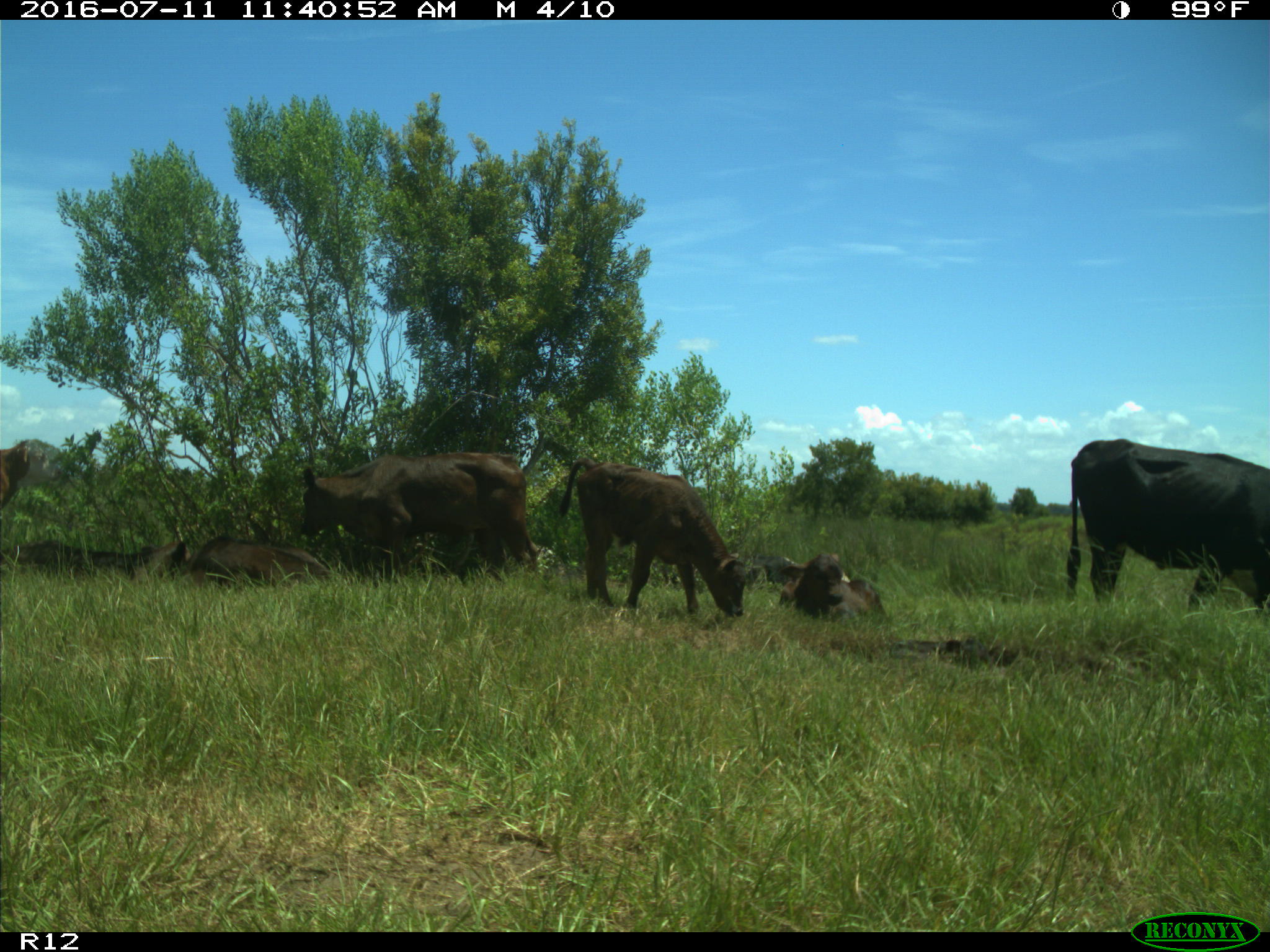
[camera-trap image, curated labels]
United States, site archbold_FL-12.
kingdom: Animalia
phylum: Chordata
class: Mammalia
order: Artiodactyla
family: Bovidae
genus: Bos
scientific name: Bos taurus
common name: domestic cow